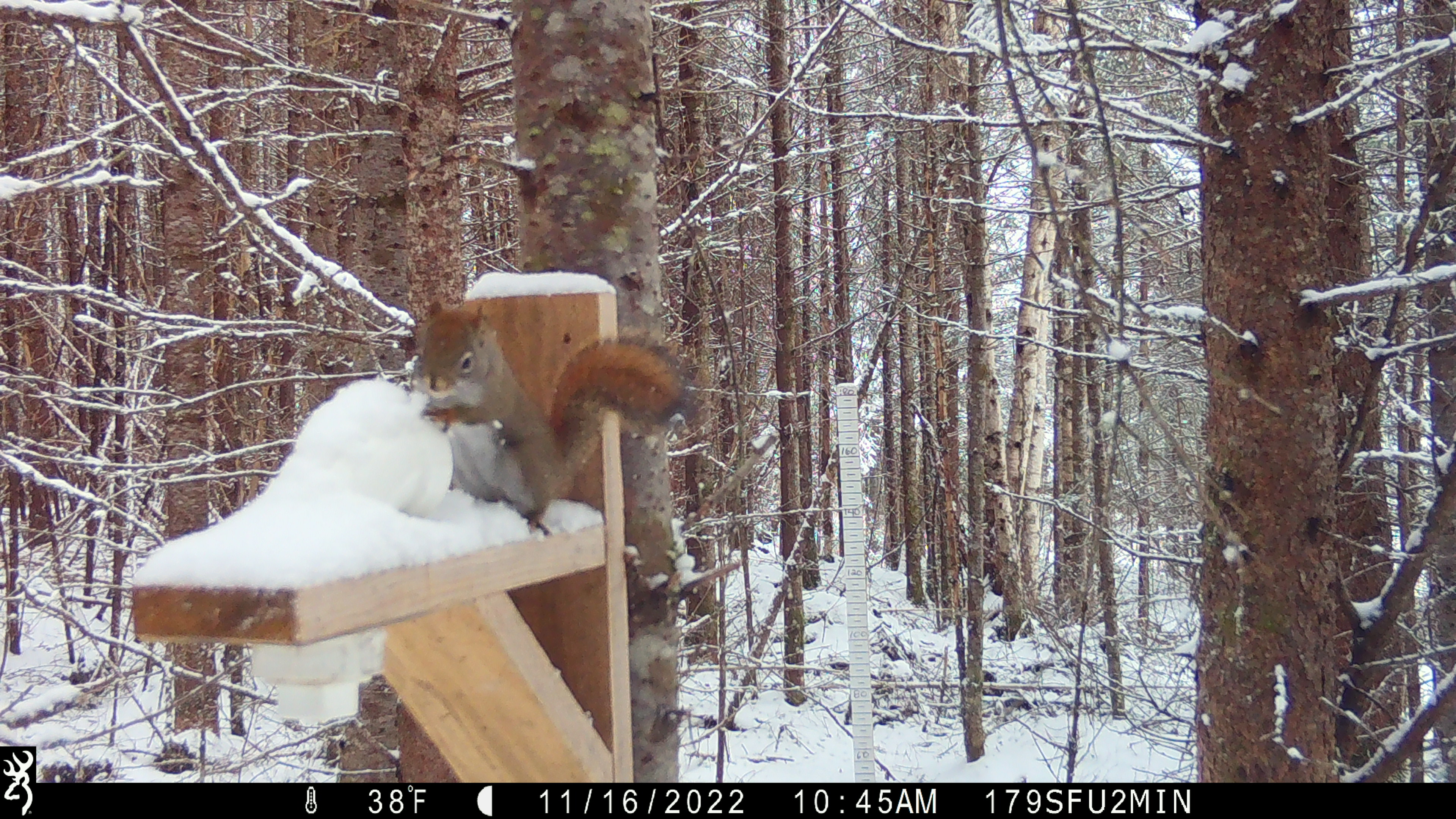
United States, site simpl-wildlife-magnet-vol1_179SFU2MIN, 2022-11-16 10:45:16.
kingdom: Animalia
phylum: Chordata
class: Mammalia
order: Rodentia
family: Sciuridae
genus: Tamiasciurus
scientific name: Tamiasciurus hudsonicus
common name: red squirrel